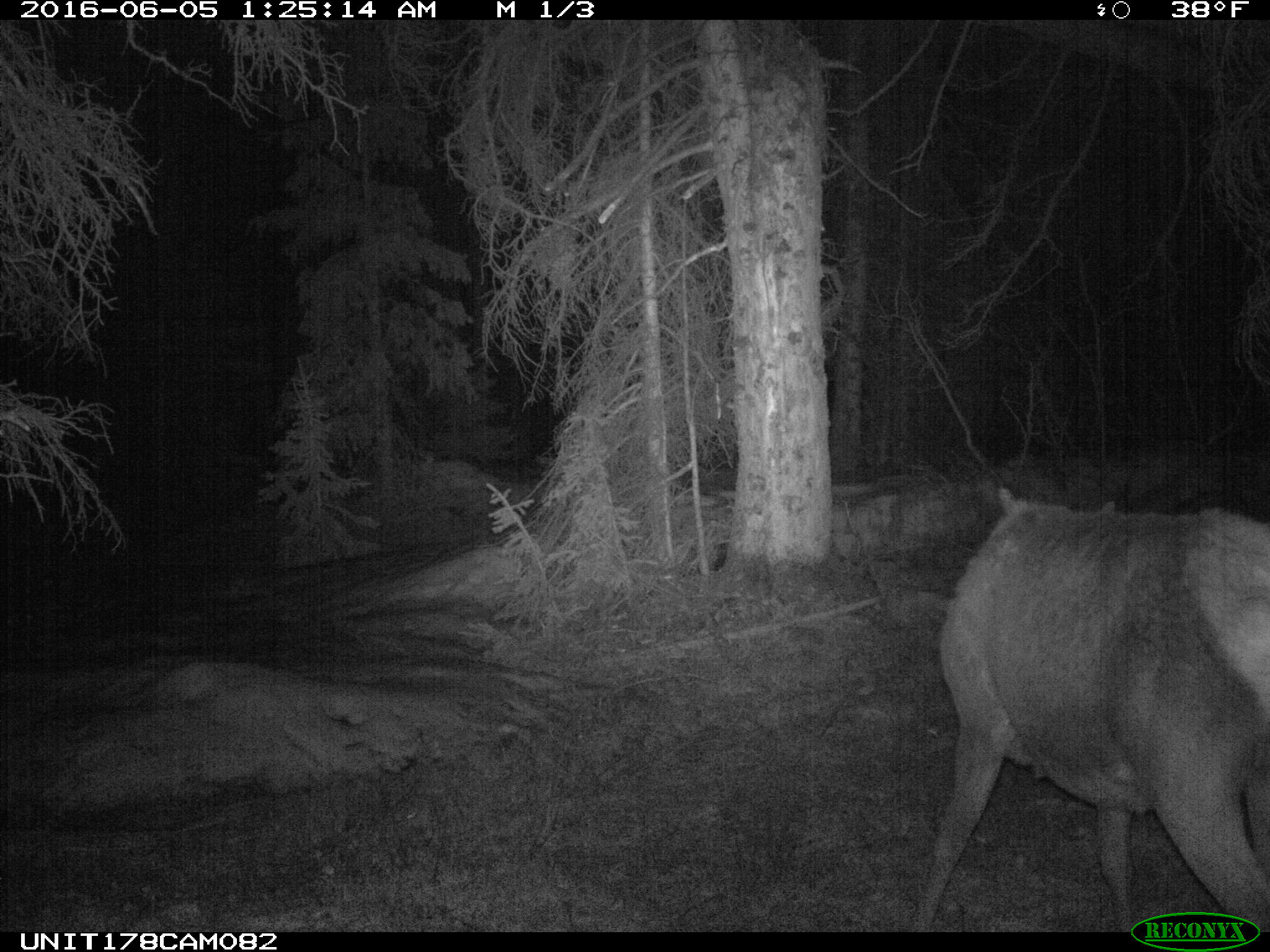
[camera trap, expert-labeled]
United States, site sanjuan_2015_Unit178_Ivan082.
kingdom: Animalia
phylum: Chordata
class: Mammalia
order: Artiodactyla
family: Cervidae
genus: Cervus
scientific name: Cervus elaphus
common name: red deer